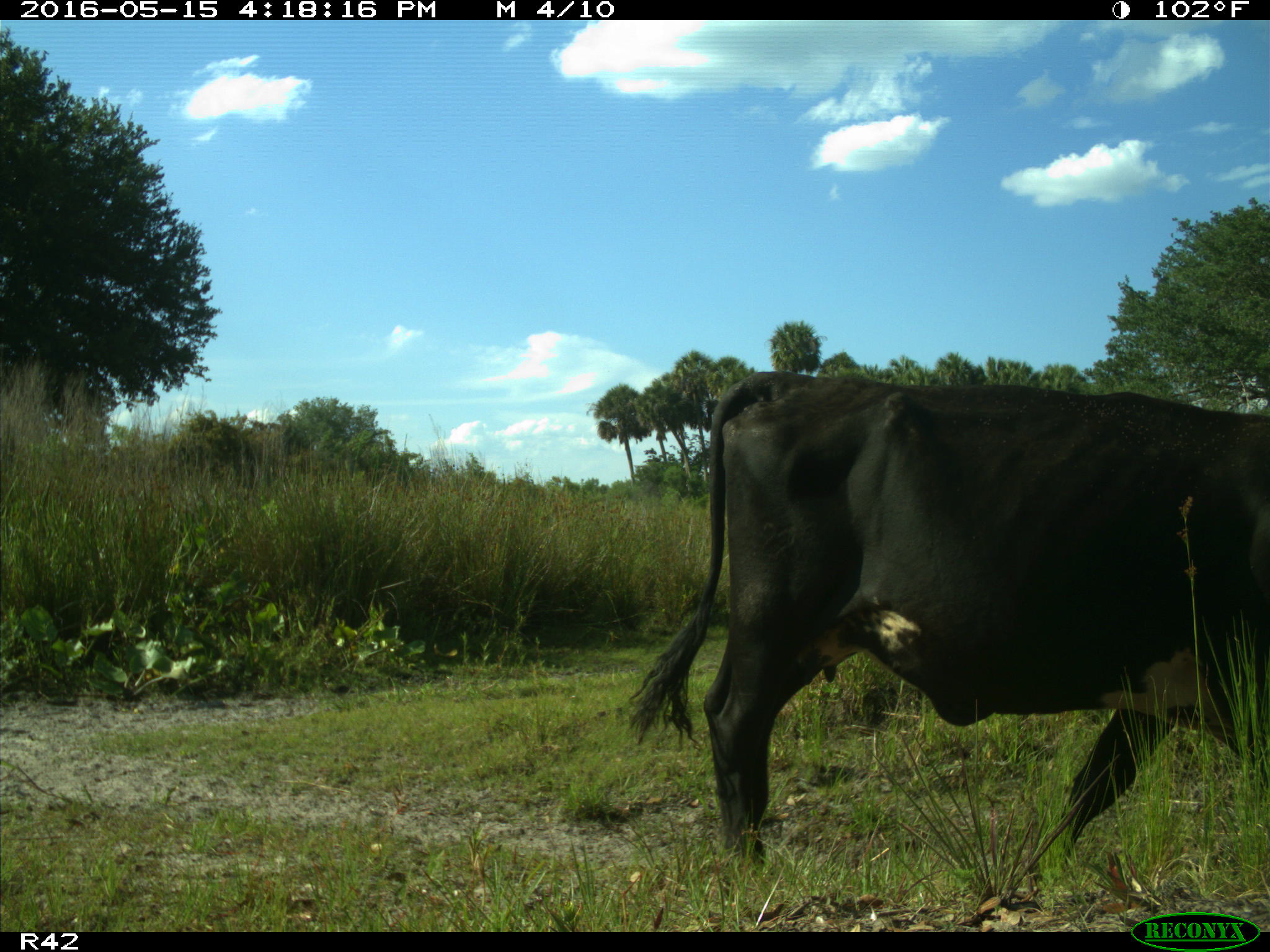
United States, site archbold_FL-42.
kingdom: Animalia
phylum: Chordata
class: Mammalia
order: Artiodactyla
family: Bovidae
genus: Bos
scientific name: Bos taurus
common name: domestic cow